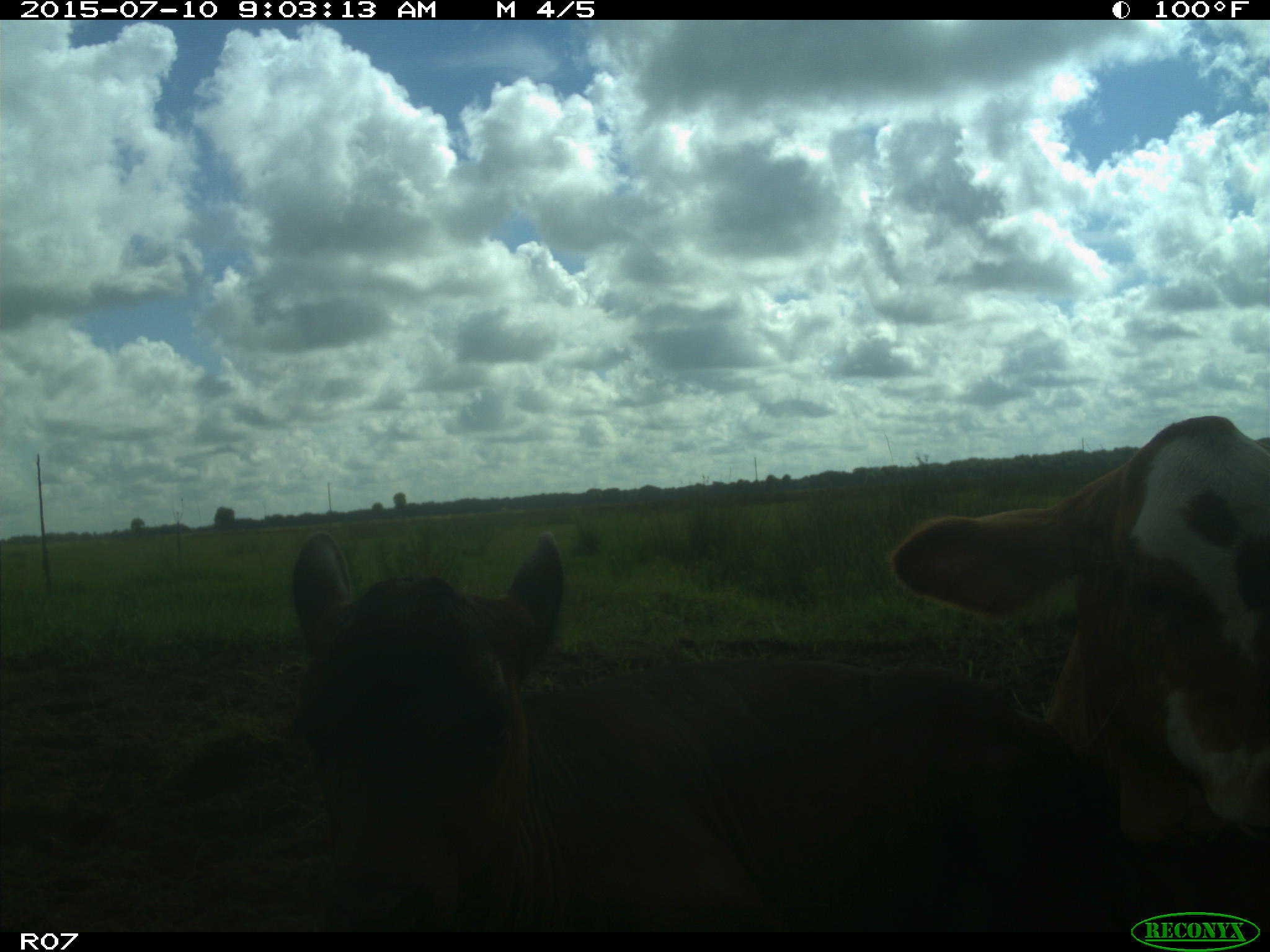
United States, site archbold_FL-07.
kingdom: Animalia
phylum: Chordata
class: Mammalia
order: Artiodactyla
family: Bovidae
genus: Bos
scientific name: Bos taurus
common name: domestic cow